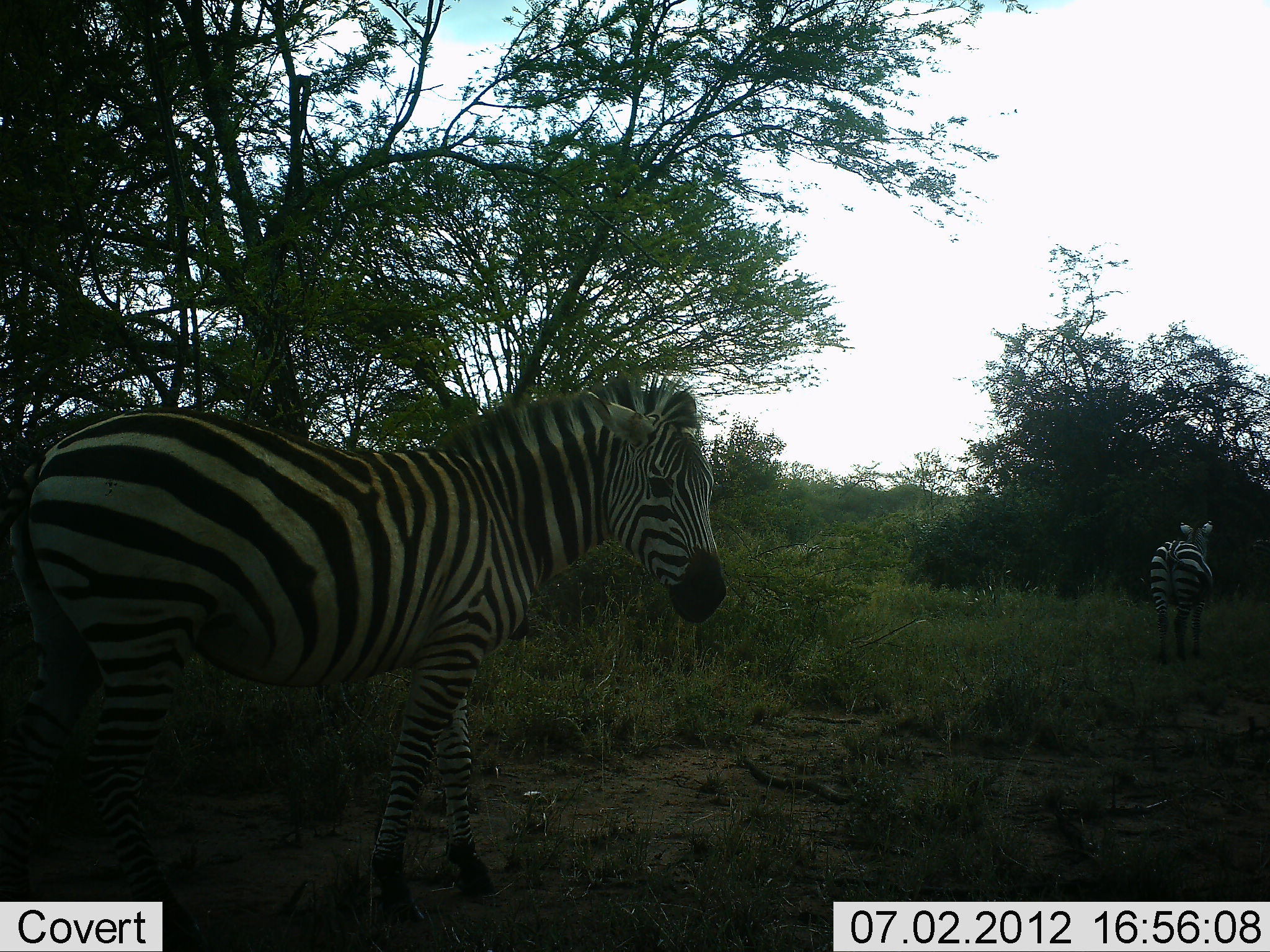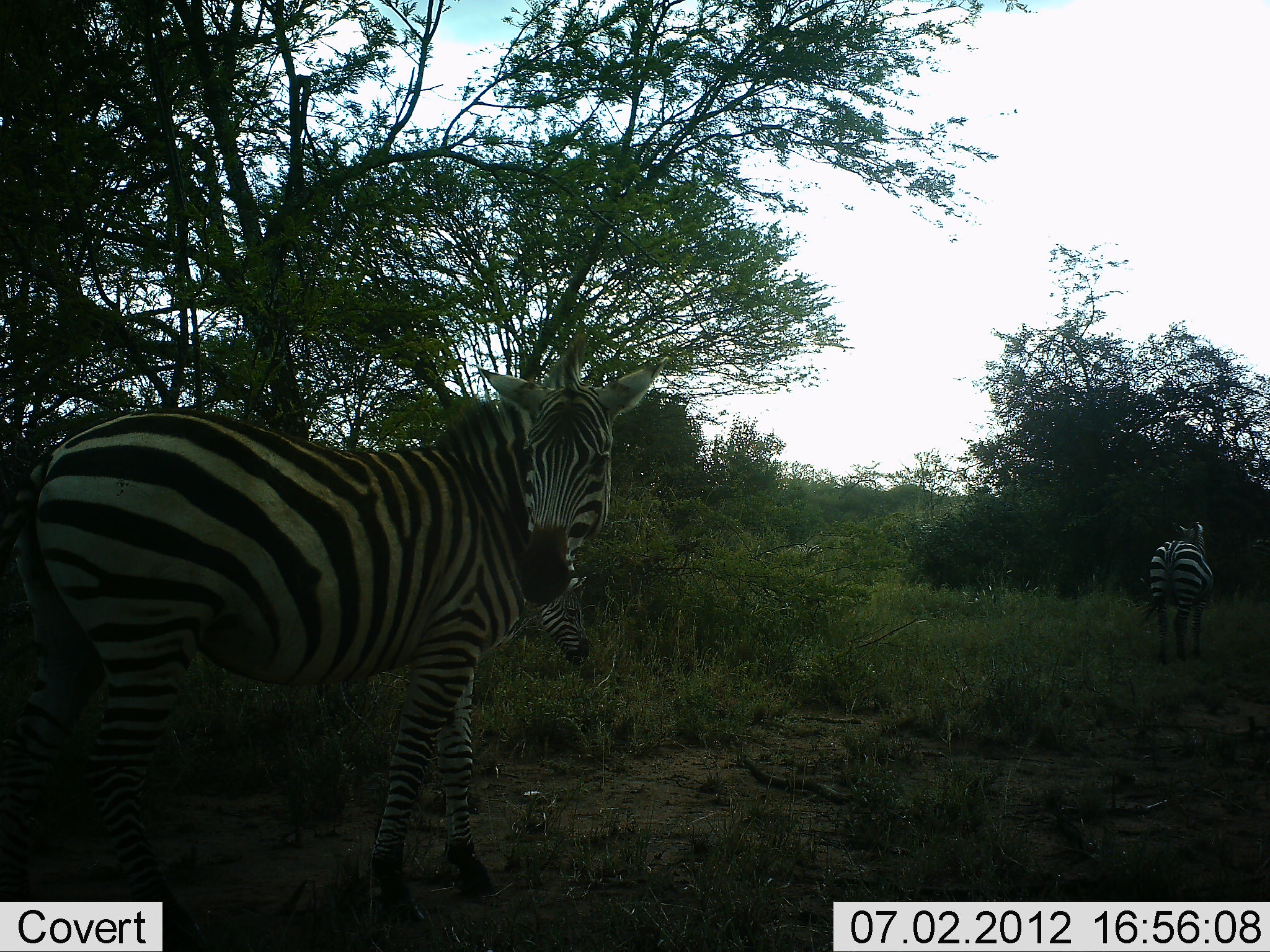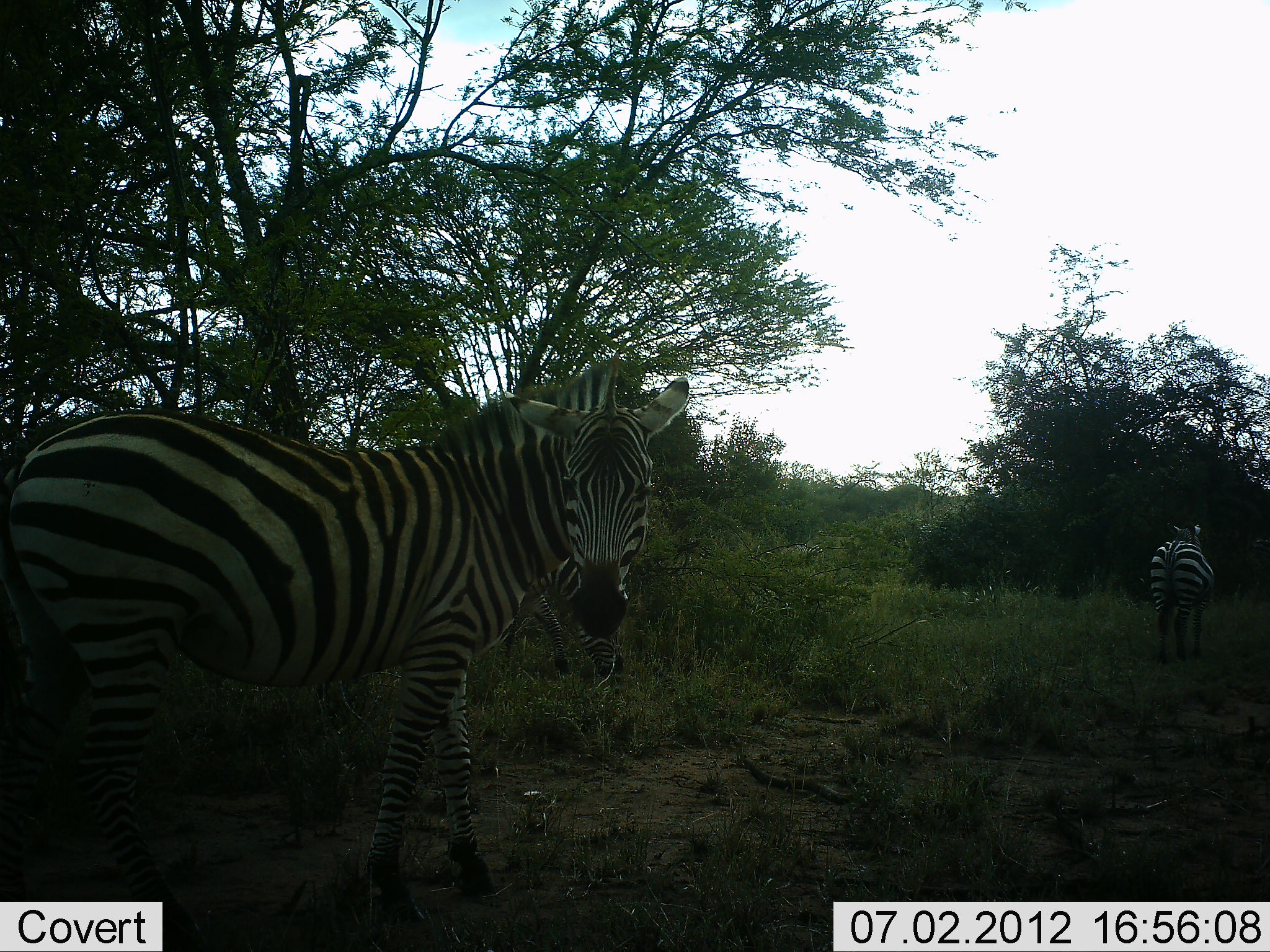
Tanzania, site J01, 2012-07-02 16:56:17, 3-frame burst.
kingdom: Animalia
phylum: Chordata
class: Mammalia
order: Perissodactyla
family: Equidae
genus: Equus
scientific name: Equus quagga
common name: plains zebra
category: zebra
Zebra (plains zebra) (Equus quagga), count 2. Behavior (volunteer vote fractions): standing 80%, resting 0%, moving 20%, interacting 0%. Young present (vote fraction): 10%. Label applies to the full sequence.